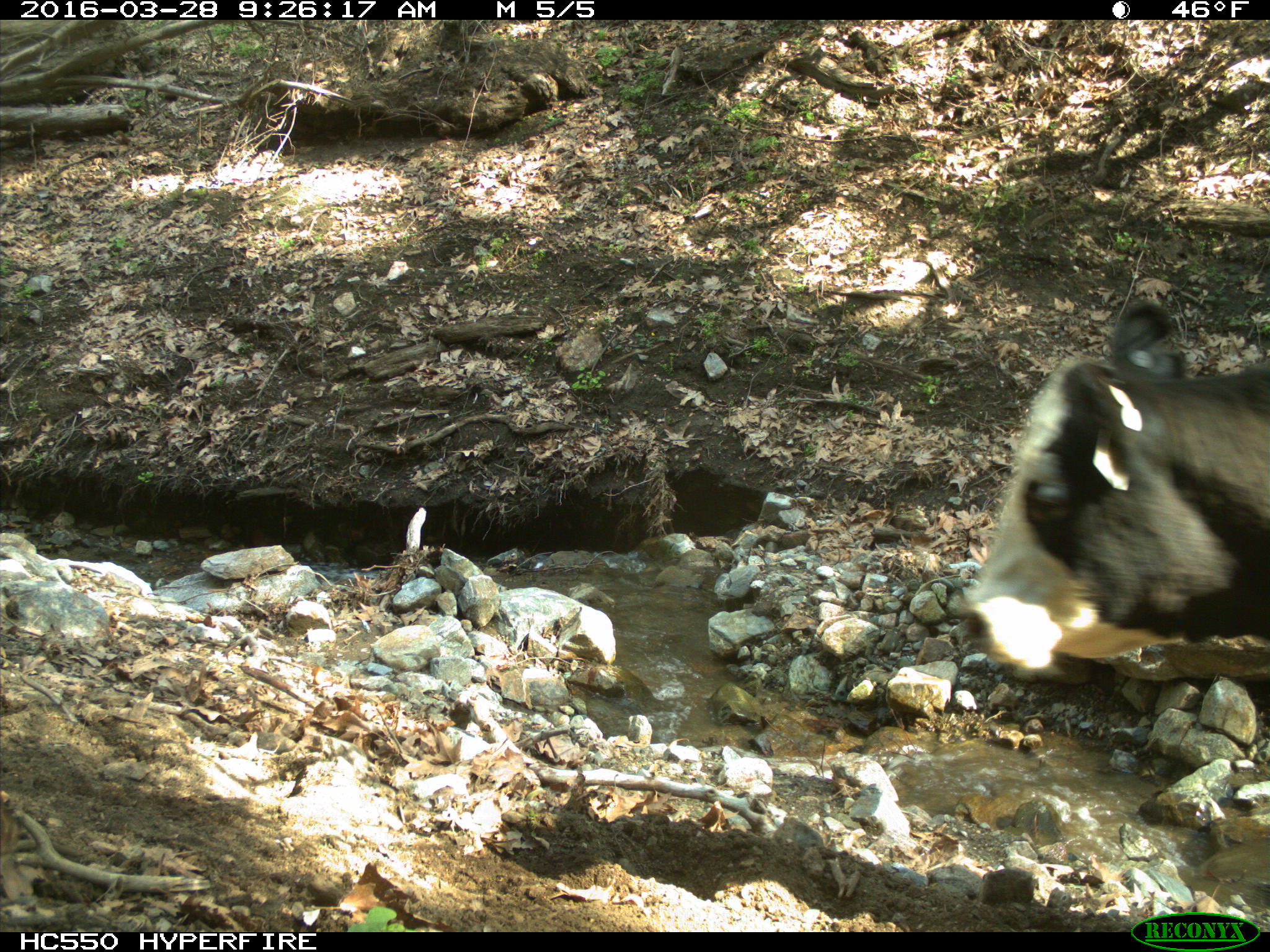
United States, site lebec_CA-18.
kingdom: Animalia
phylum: Chordata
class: Mammalia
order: Artiodactyla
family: Bovidae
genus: Bos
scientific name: Bos taurus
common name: domestic cow